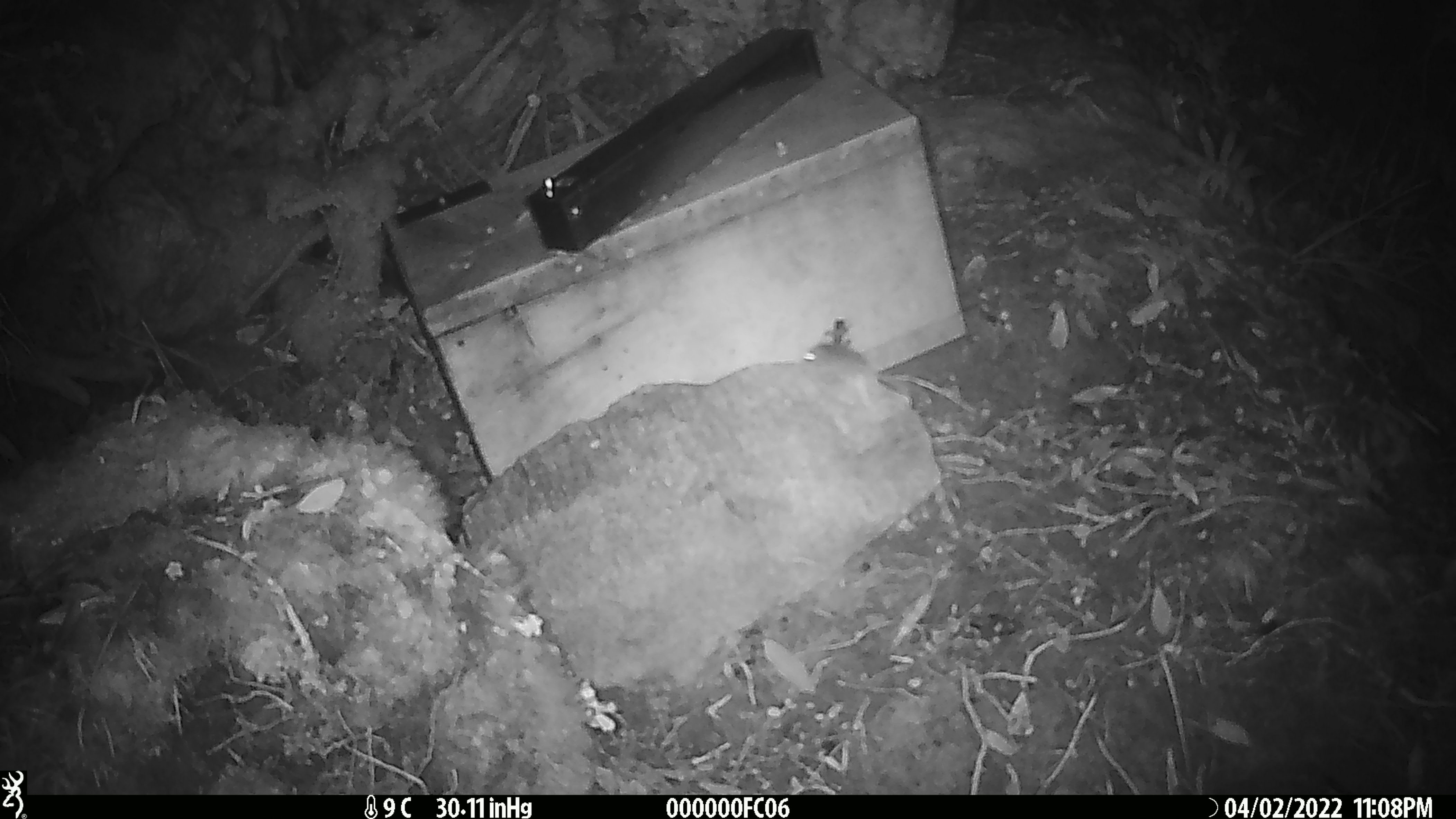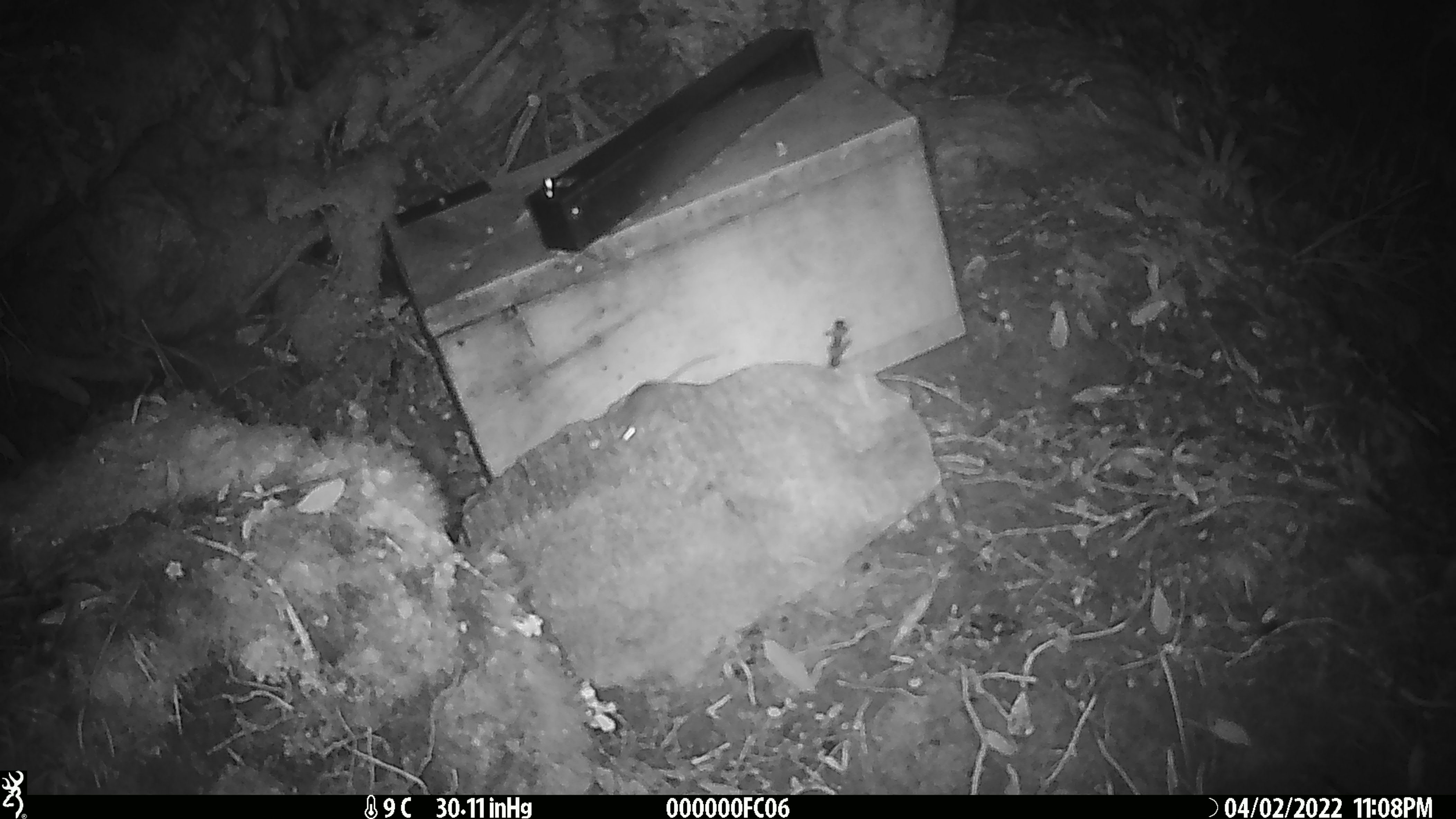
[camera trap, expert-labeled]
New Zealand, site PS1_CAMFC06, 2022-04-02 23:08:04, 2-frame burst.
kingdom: Animalia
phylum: Chordata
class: Mammalia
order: Rodentia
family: Muridae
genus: Mus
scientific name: Mus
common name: mouse